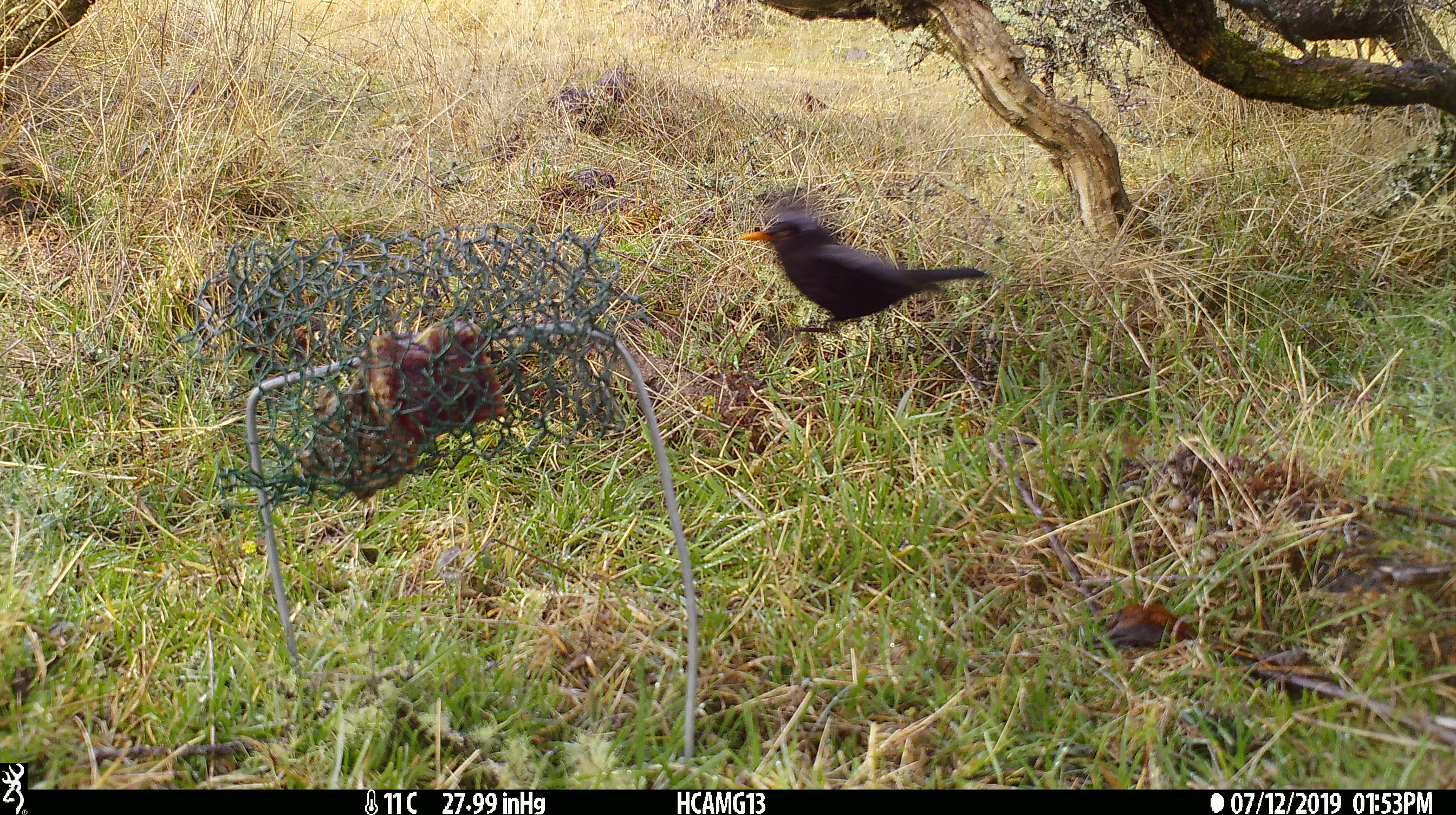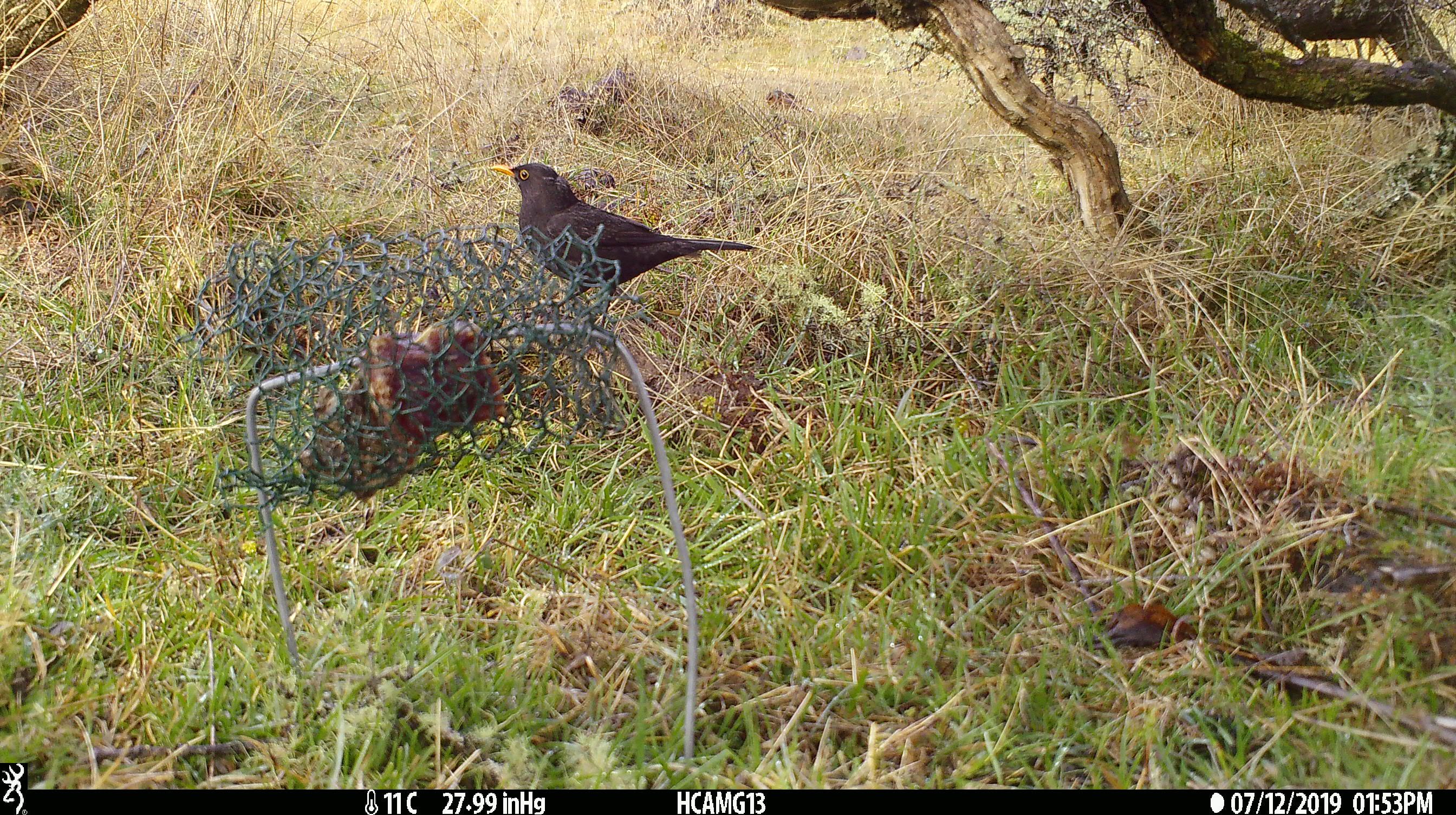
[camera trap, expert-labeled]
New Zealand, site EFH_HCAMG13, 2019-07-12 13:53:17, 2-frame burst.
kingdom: Animalia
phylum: Chordata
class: Aves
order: Passeriformes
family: Turdidae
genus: Turdus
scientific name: Turdus merula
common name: eurasian blackbird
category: blackbird